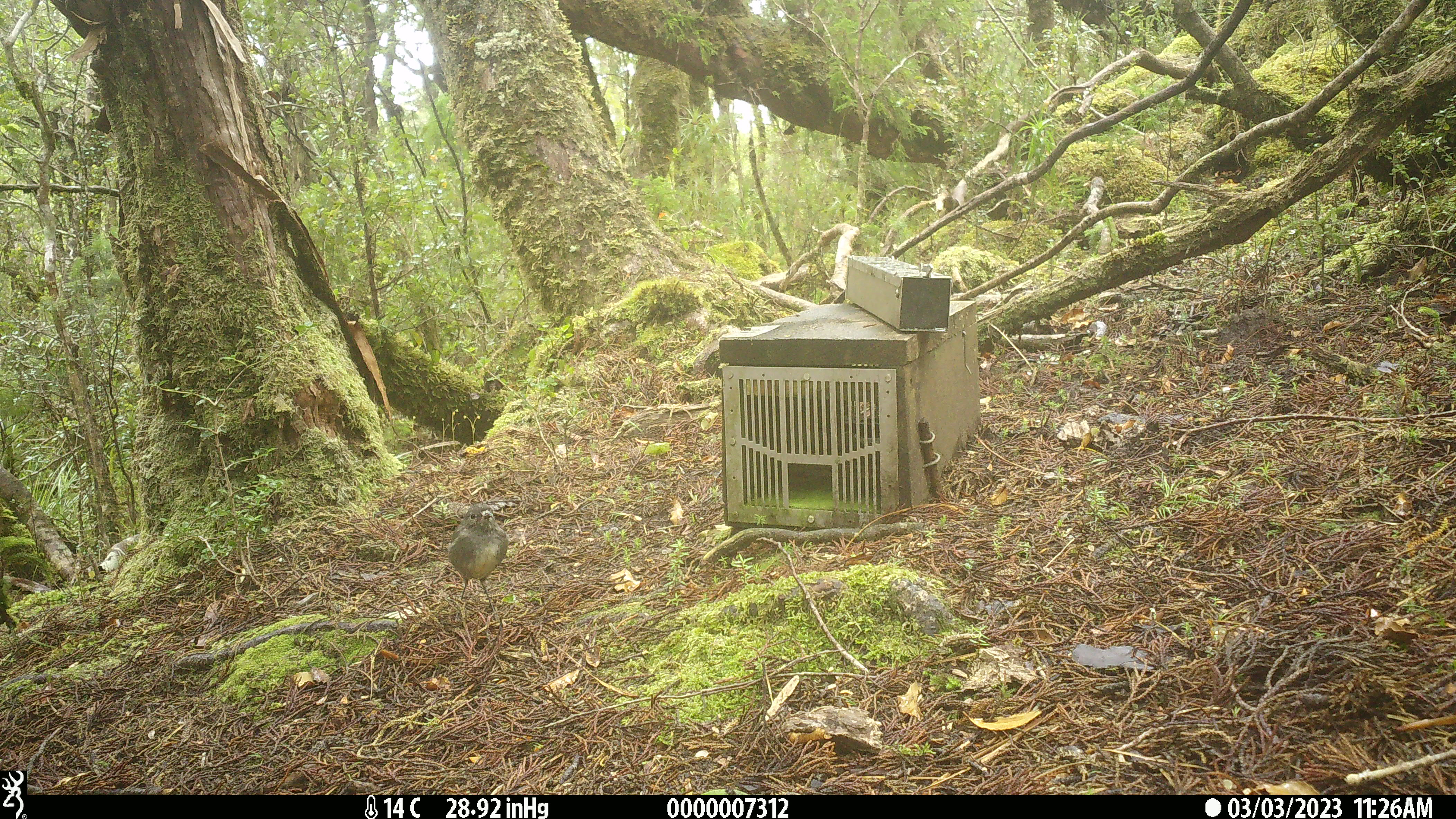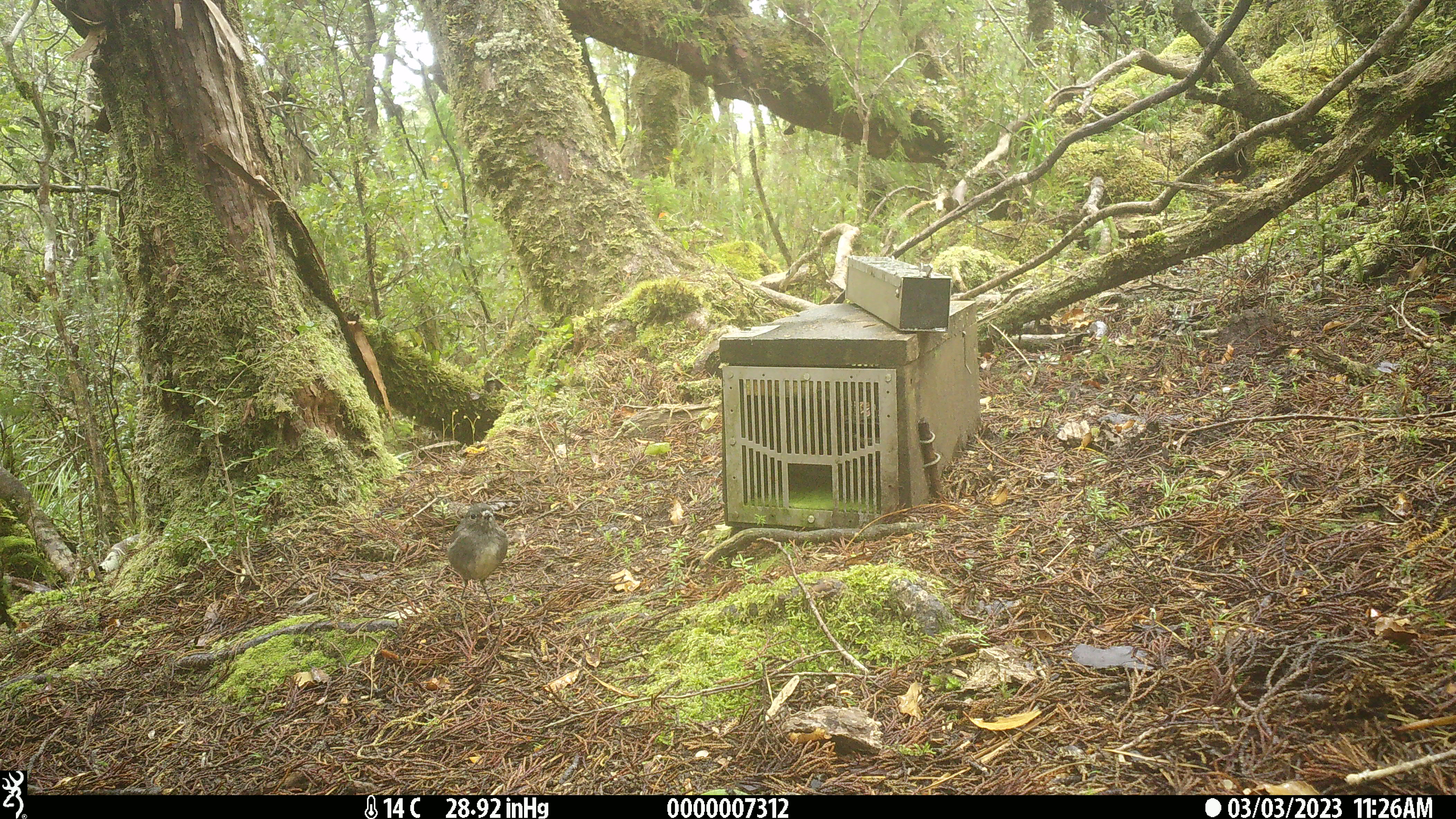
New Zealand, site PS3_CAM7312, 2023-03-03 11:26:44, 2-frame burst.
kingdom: Animalia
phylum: Chordata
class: Aves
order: Passeriformes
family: Petroicidae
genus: Petroica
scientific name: Petroica australis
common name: new zealand robin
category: robin